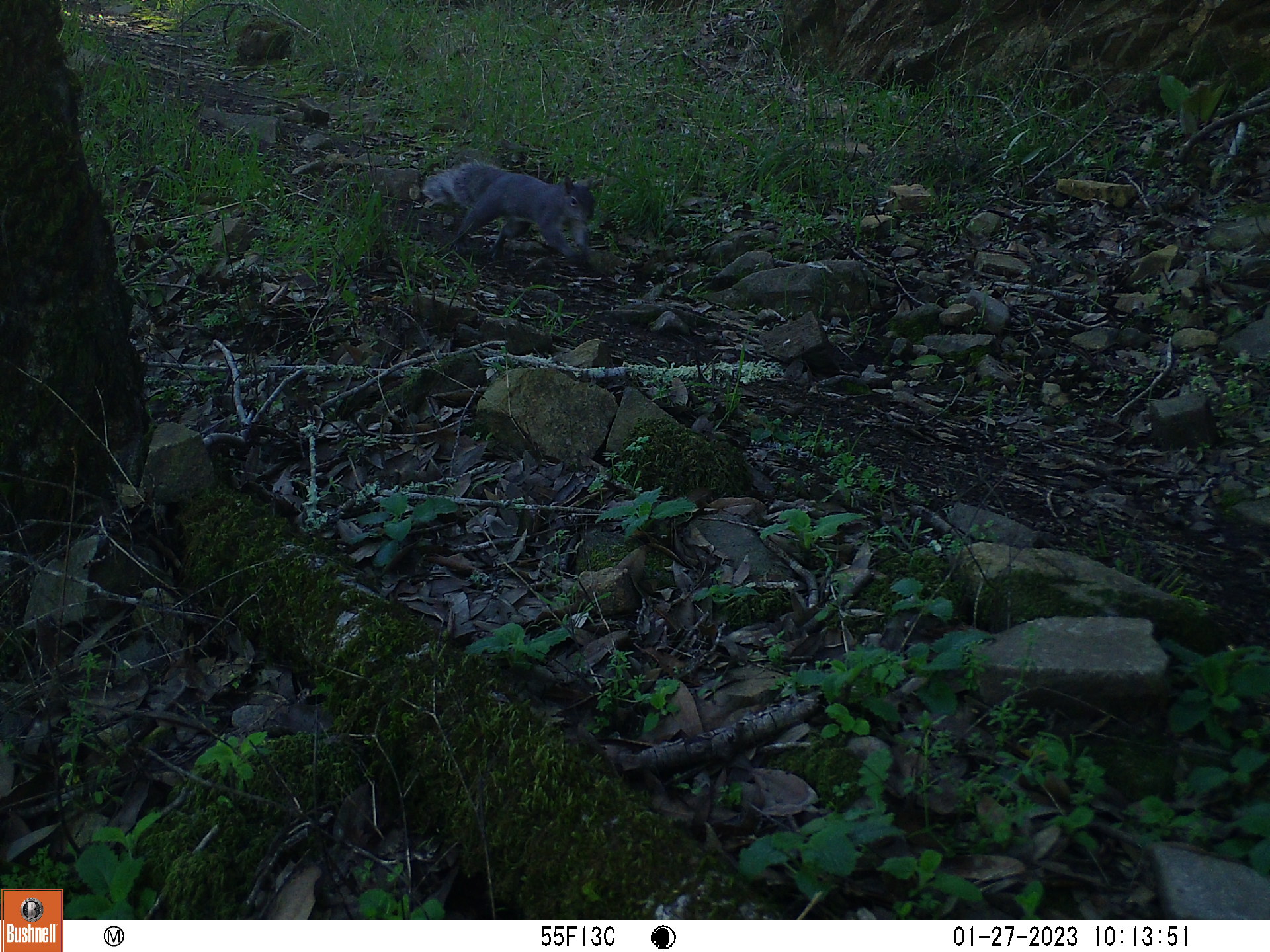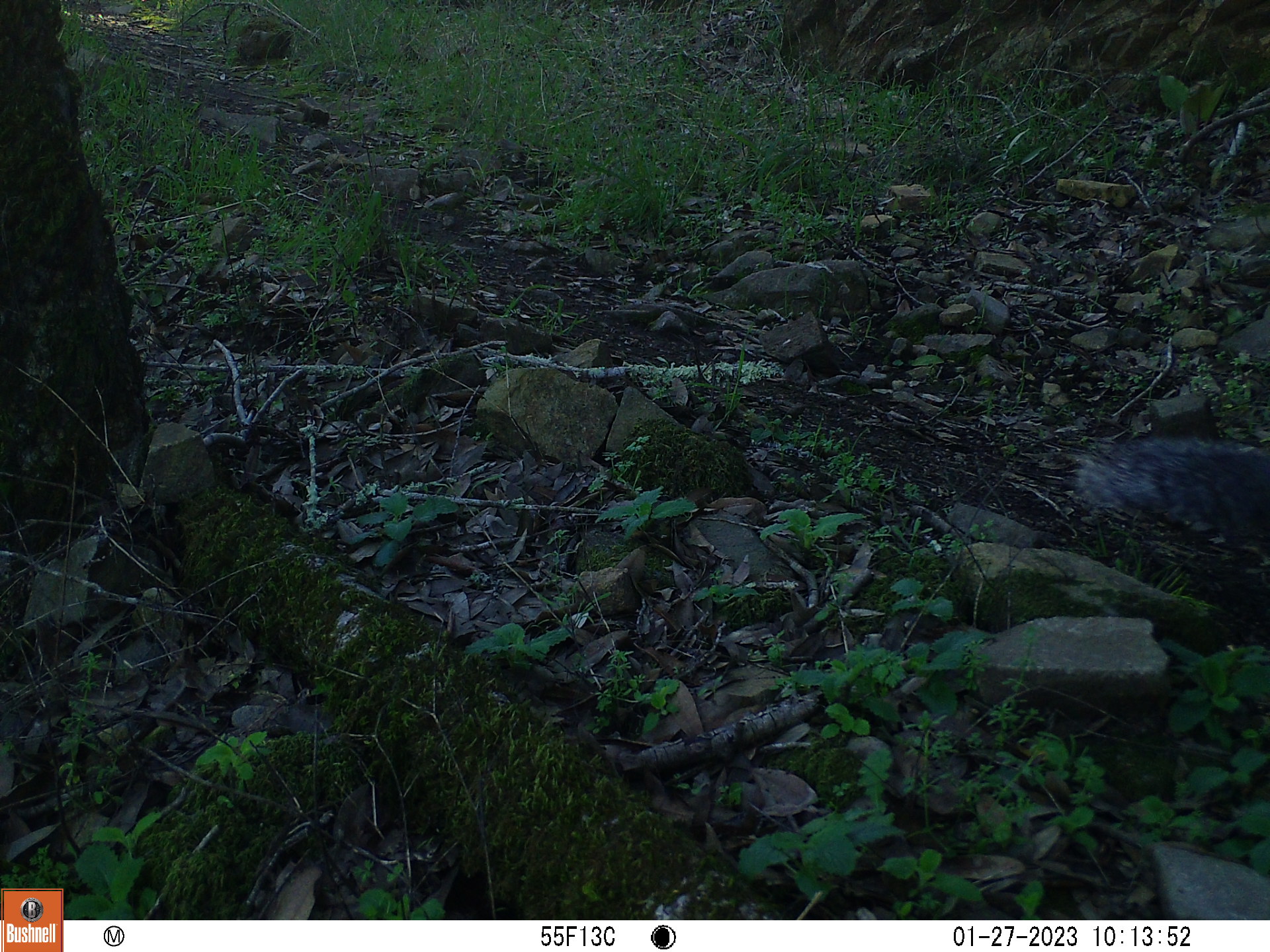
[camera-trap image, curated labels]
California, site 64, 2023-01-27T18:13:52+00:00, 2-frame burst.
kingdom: Animalia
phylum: Chordata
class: Mammalia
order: Rodentia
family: Sciuridae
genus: Sciurus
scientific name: Sciurus griseus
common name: western gray squirrel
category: western grey squirrel